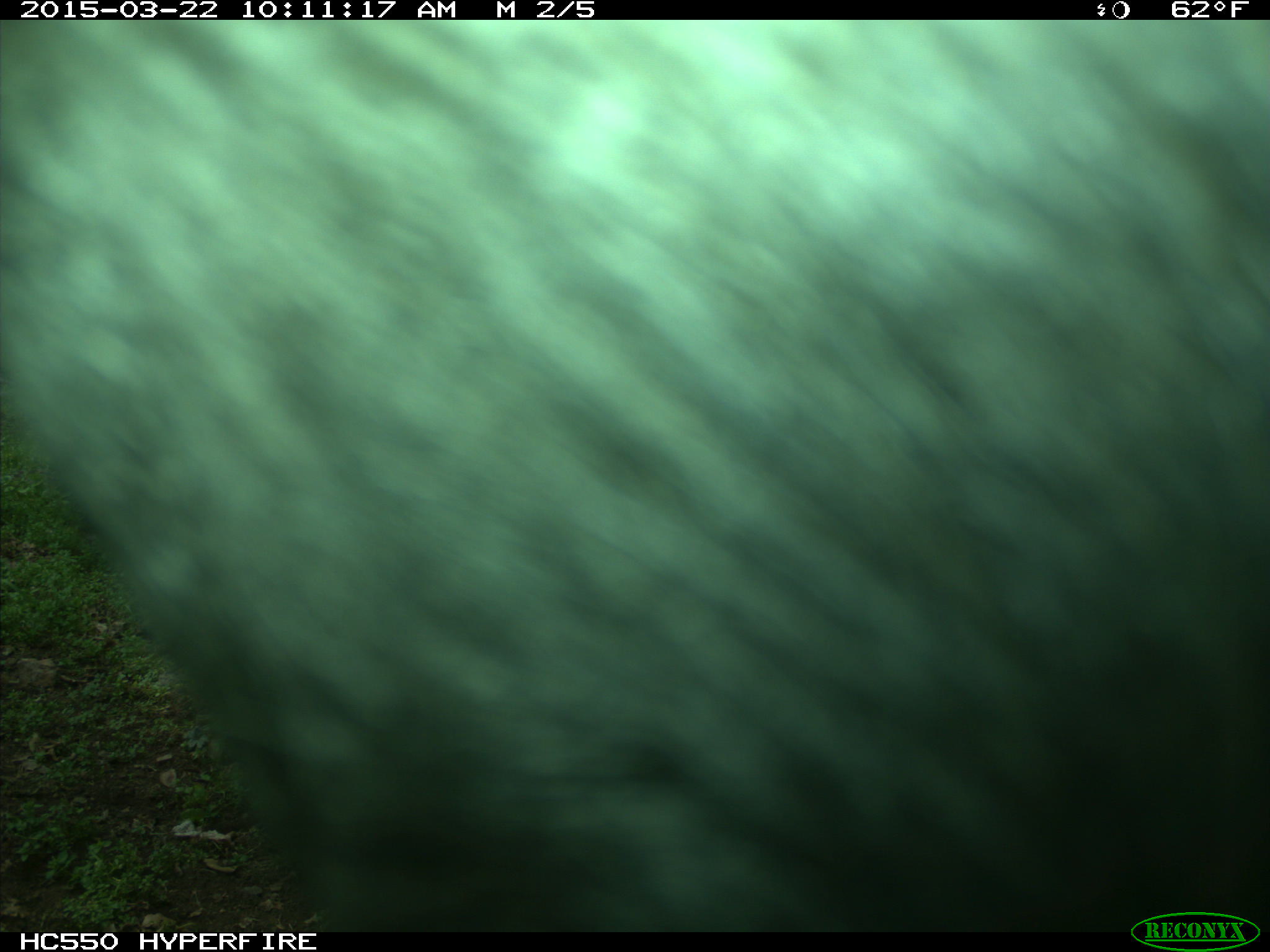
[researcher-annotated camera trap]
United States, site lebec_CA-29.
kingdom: Animalia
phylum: Chordata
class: Mammalia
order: Artiodactyla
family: Bovidae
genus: Bos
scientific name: Bos taurus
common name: domestic cow